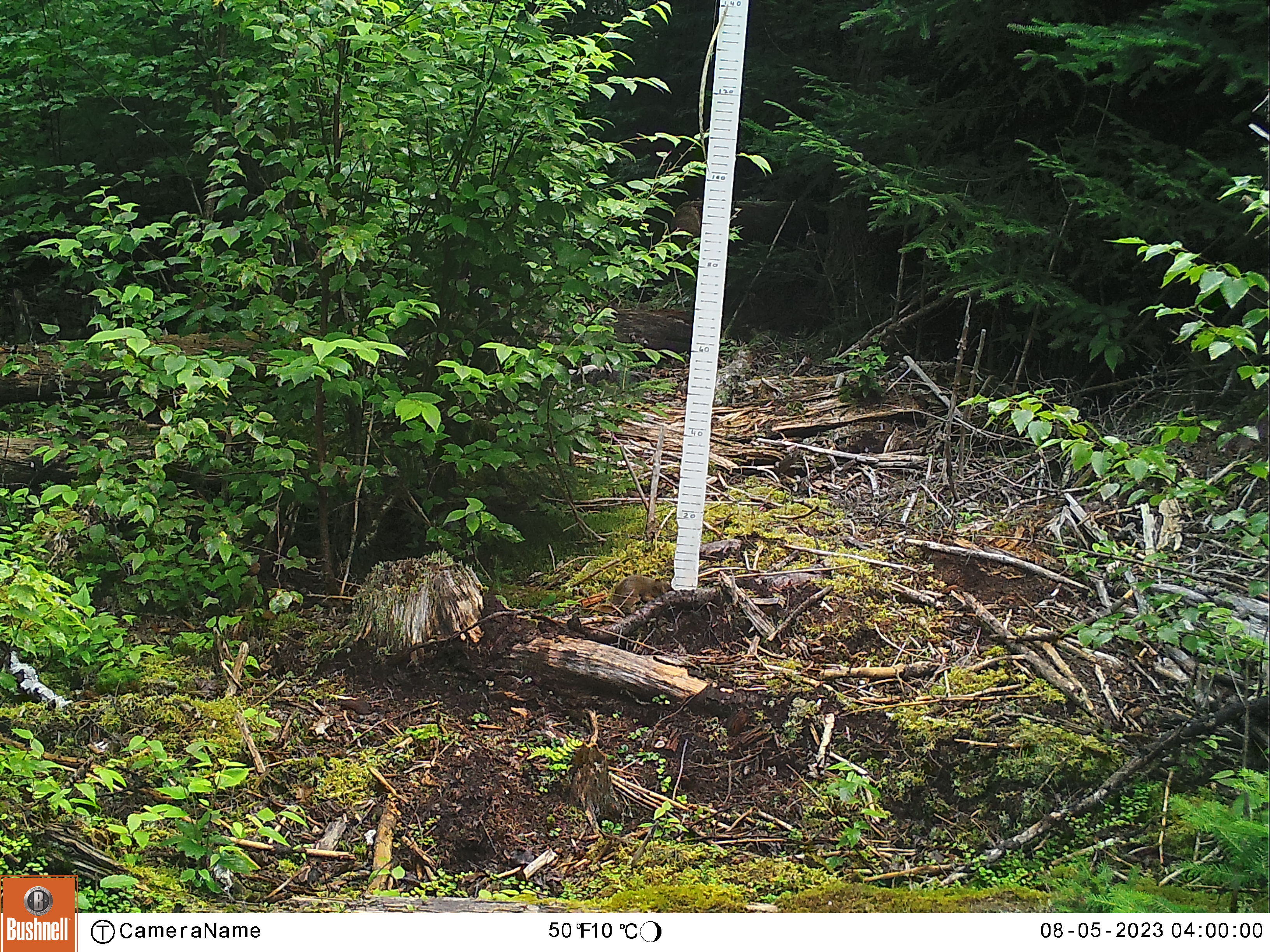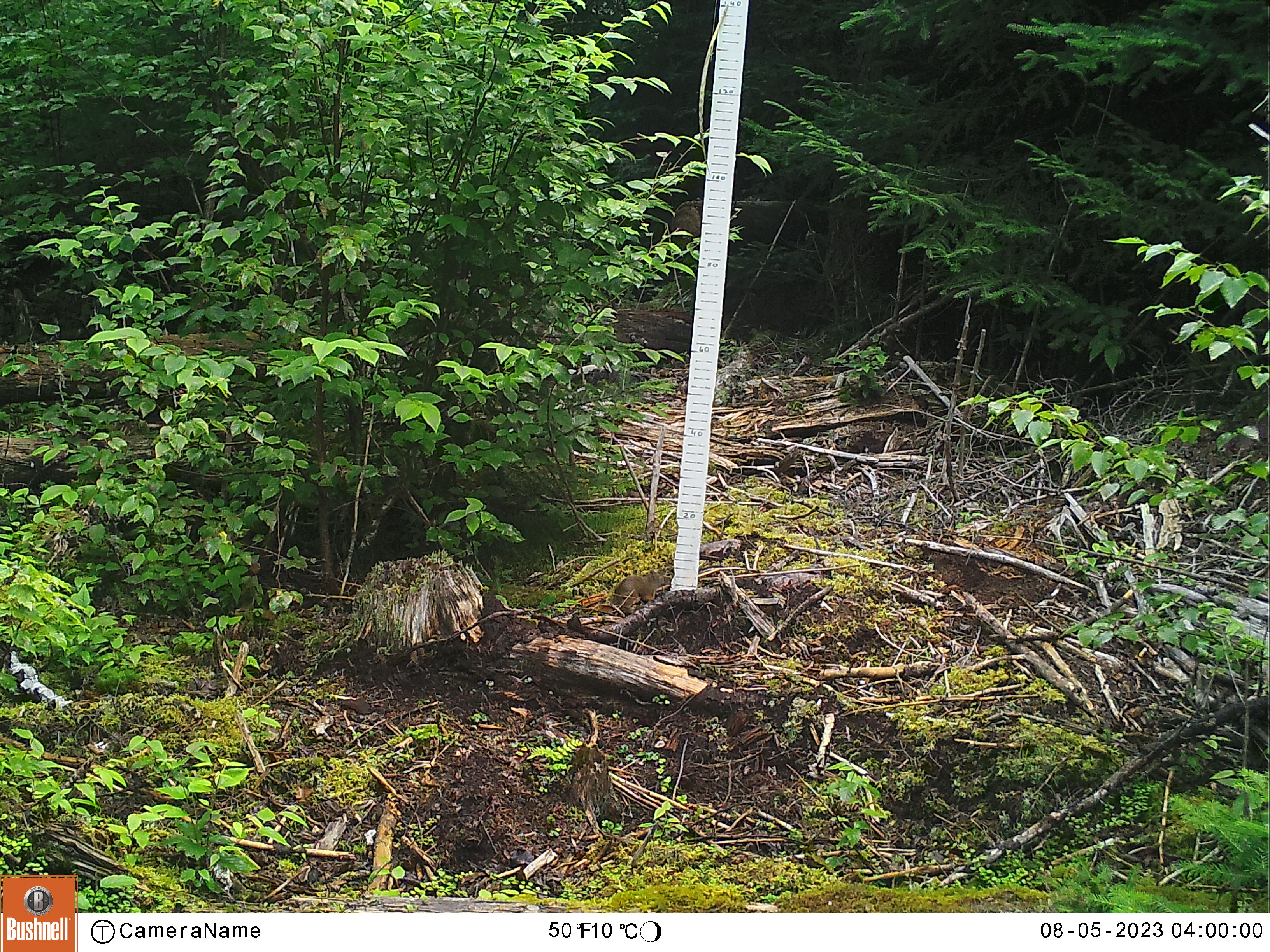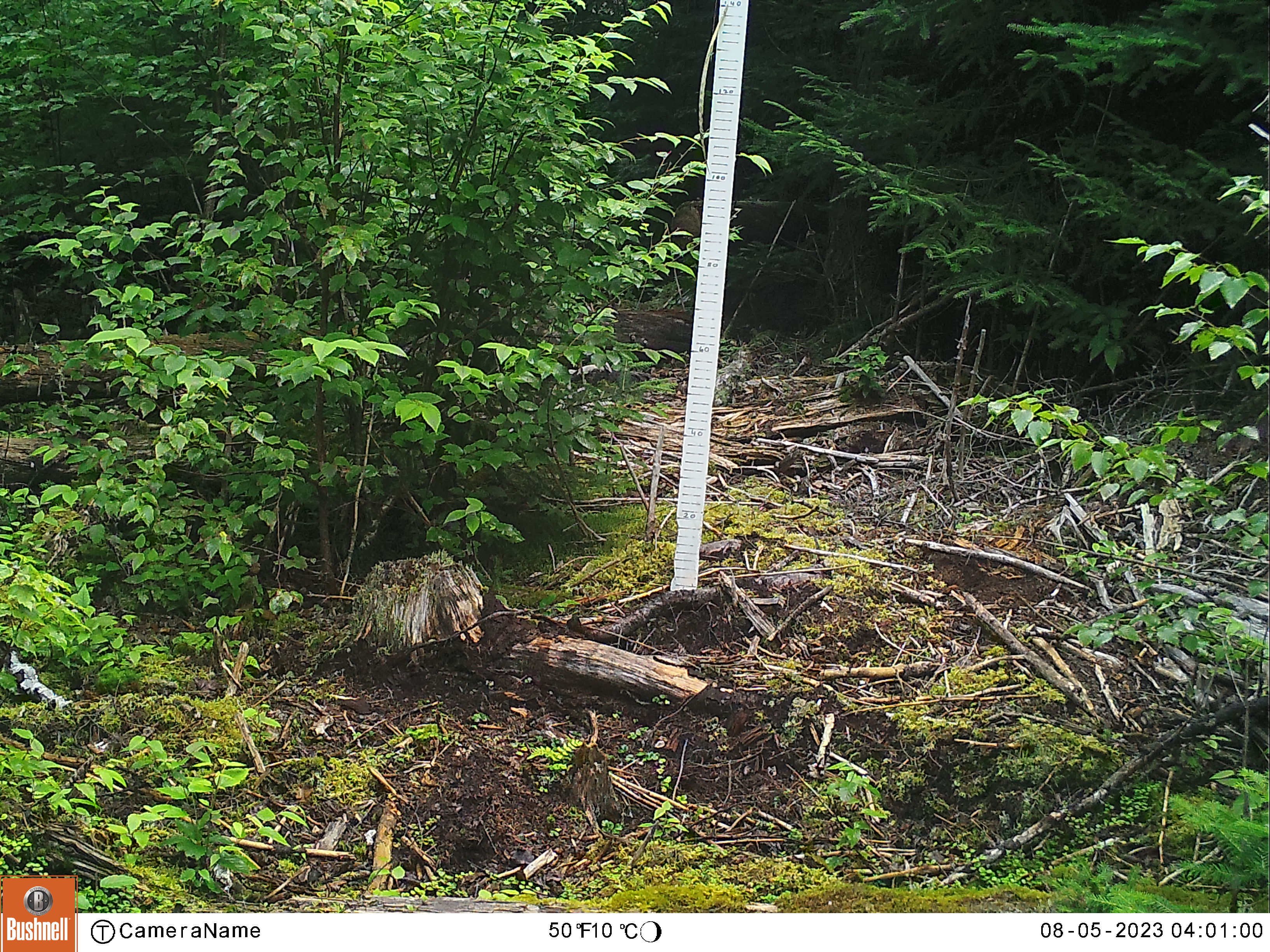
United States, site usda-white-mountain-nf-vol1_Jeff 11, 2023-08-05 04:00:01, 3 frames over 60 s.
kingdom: Animalia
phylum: Chordata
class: Mammalia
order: Rodentia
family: Sciuridae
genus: Tamiasciurus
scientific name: Tamiasciurus hudsonicus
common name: red squirrel